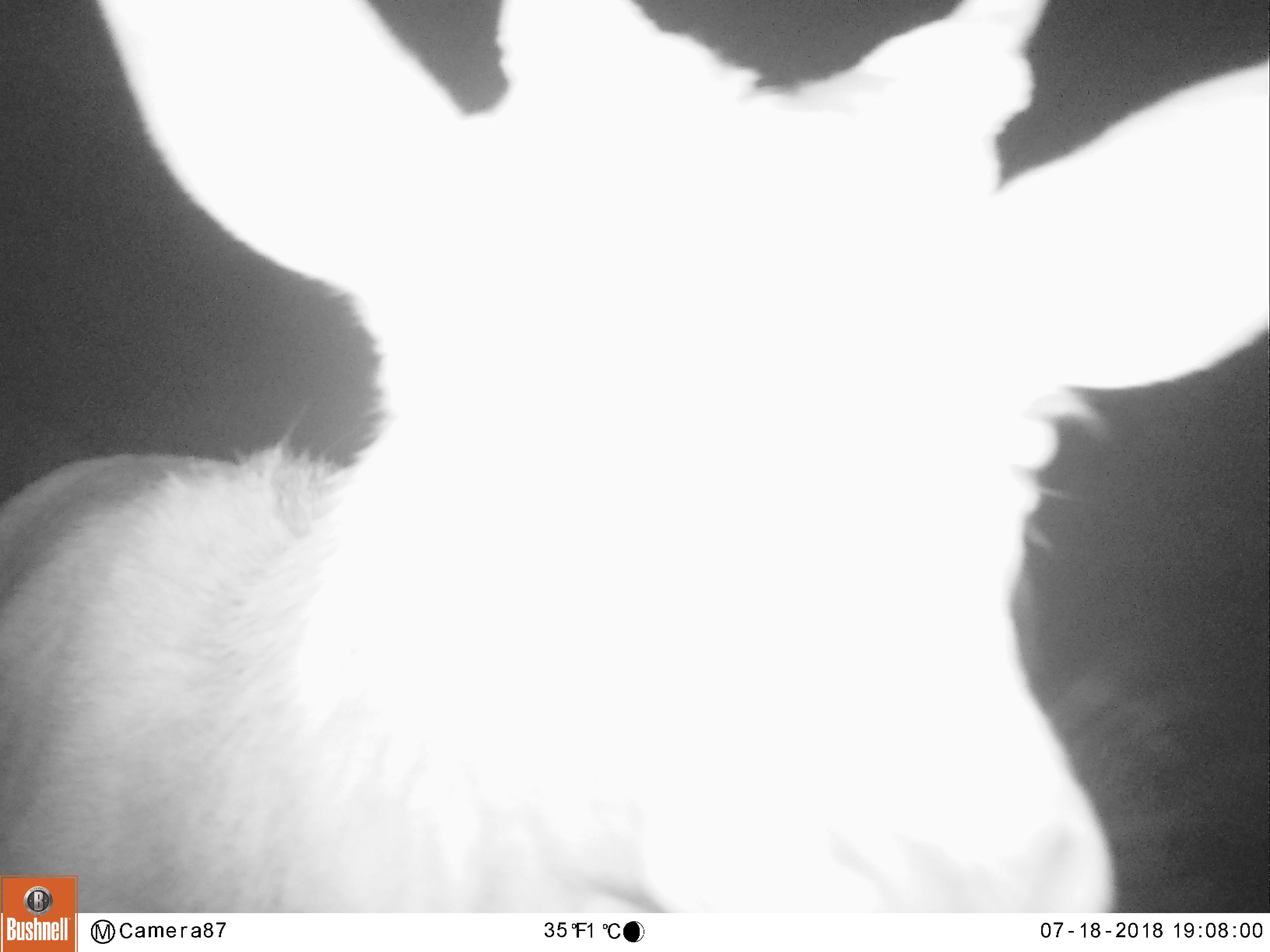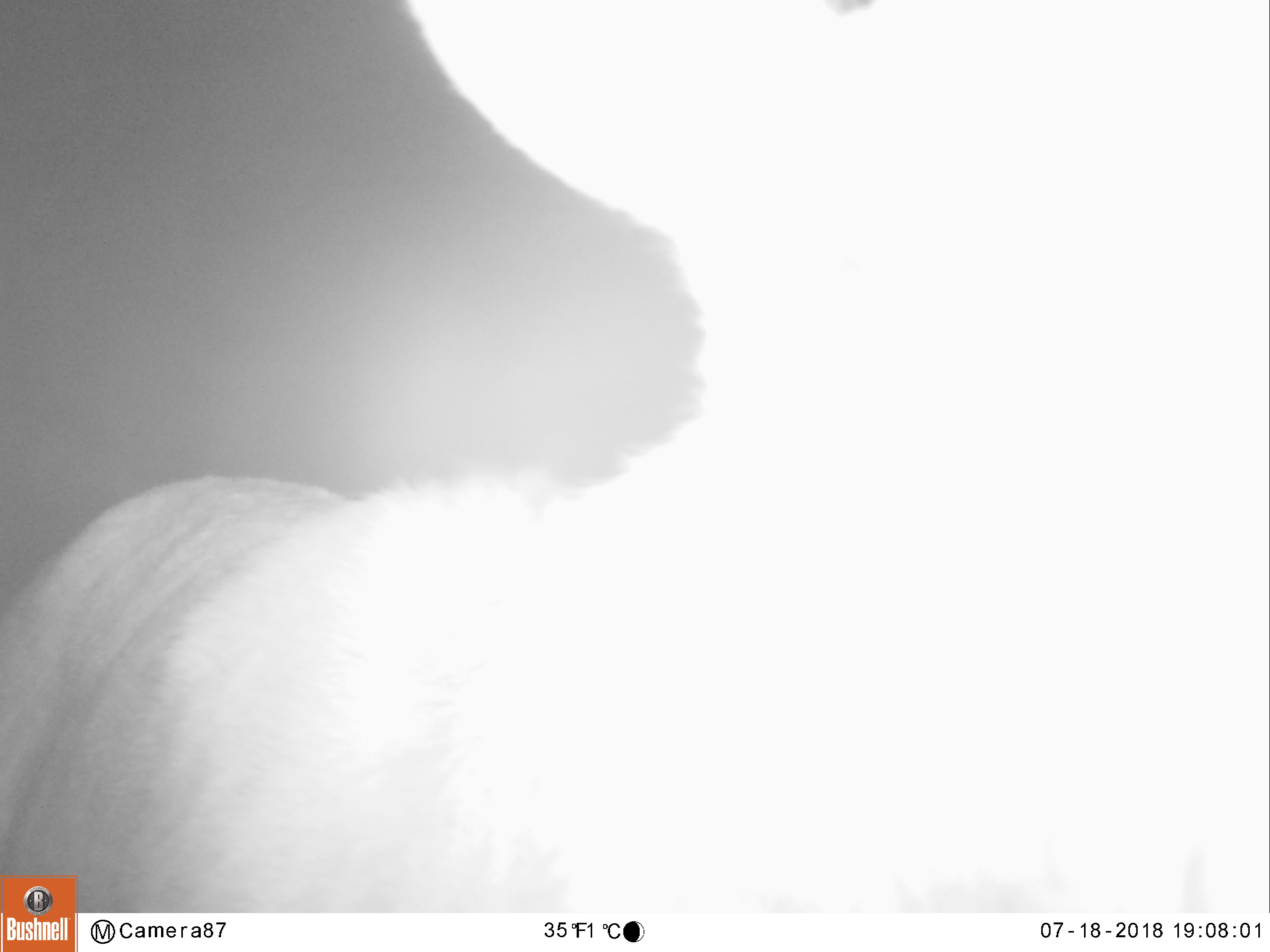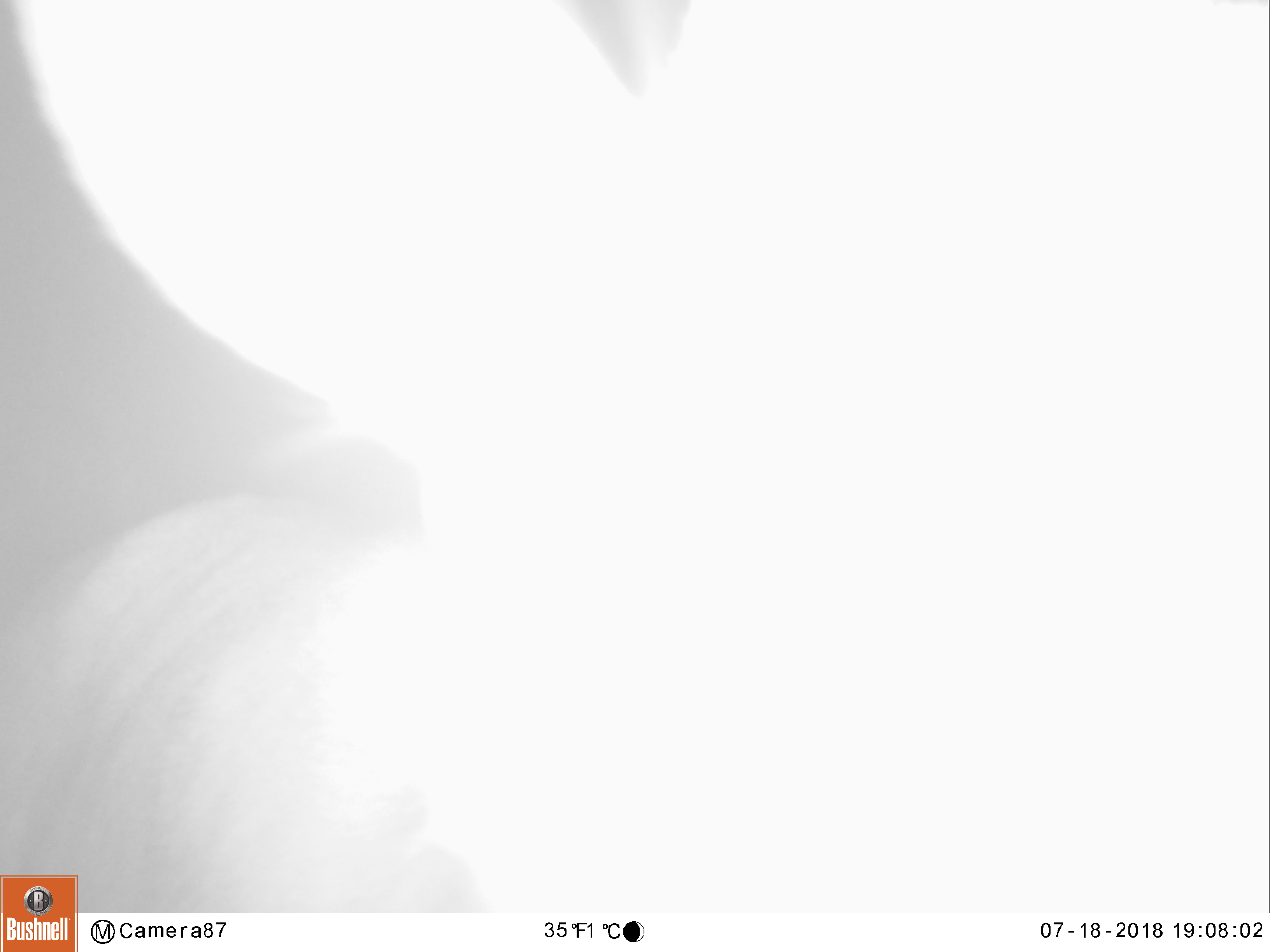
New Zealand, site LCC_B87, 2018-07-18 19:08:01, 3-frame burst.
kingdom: Animalia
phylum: Chordata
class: Mammalia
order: Artiodactyla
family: Cervidae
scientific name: Cervidae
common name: deer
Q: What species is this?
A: Deer (Cervidae).